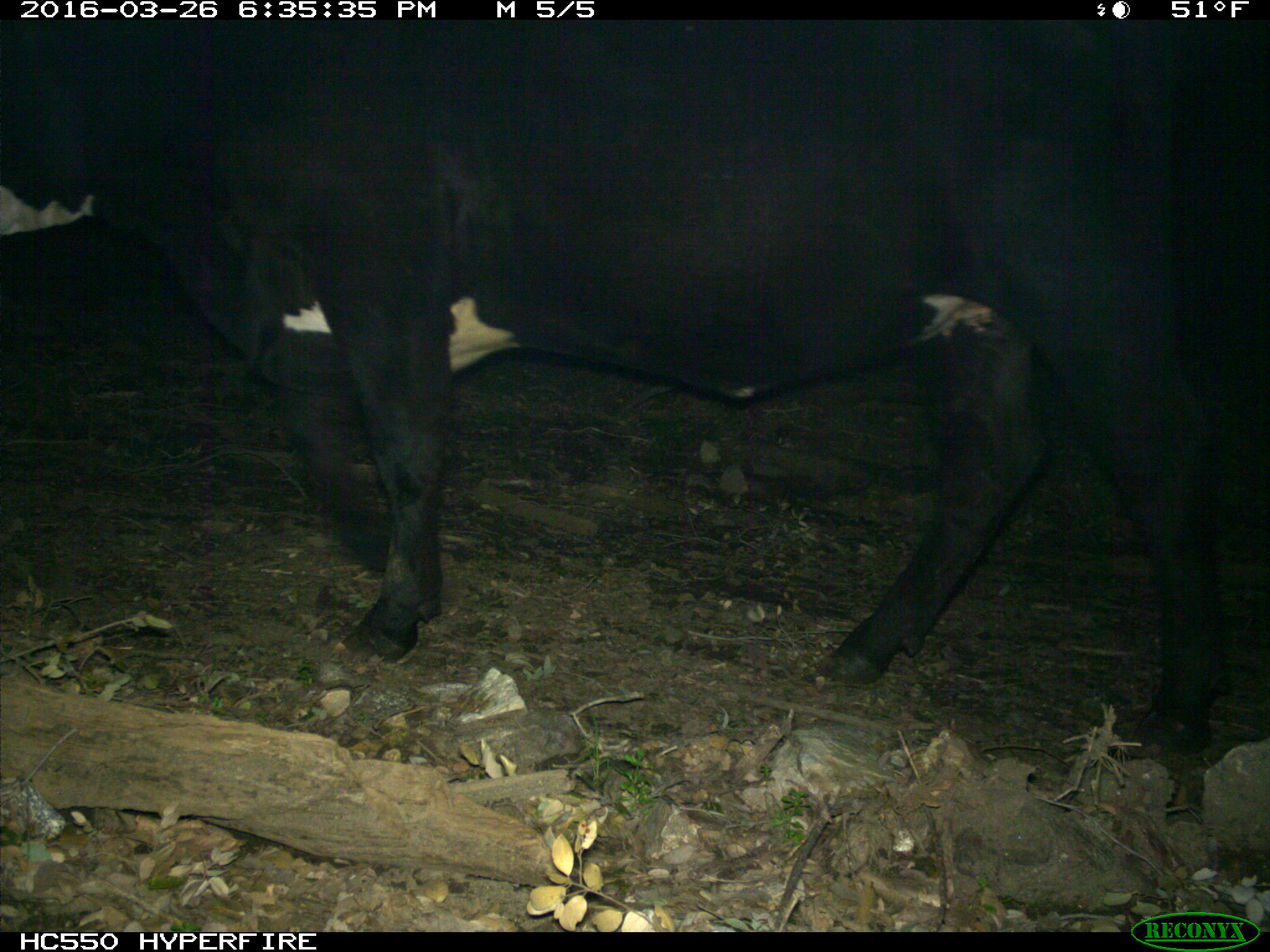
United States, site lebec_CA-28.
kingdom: Animalia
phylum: Chordata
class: Mammalia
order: Artiodactyla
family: Bovidae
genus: Bos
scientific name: Bos taurus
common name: domestic cow